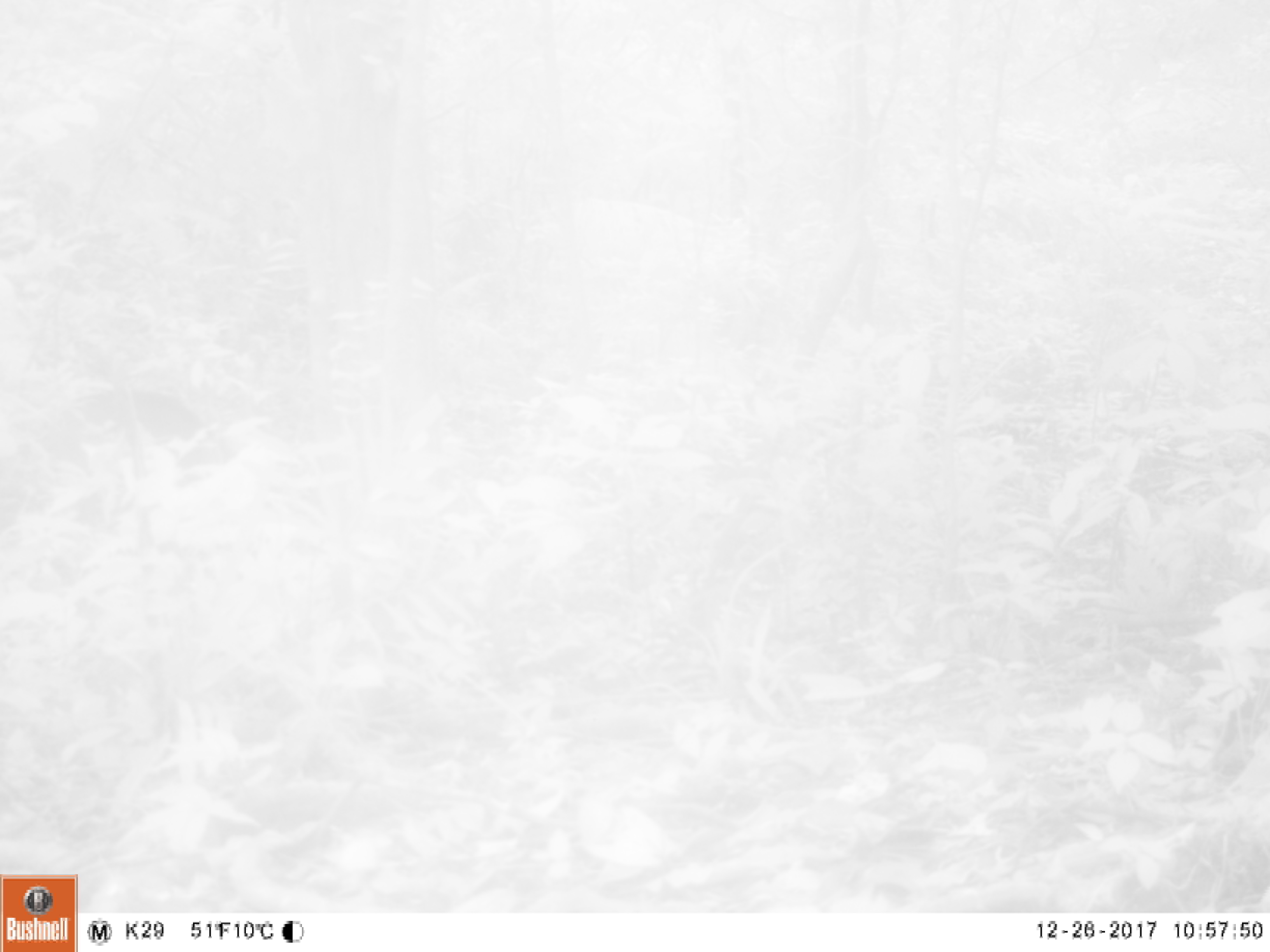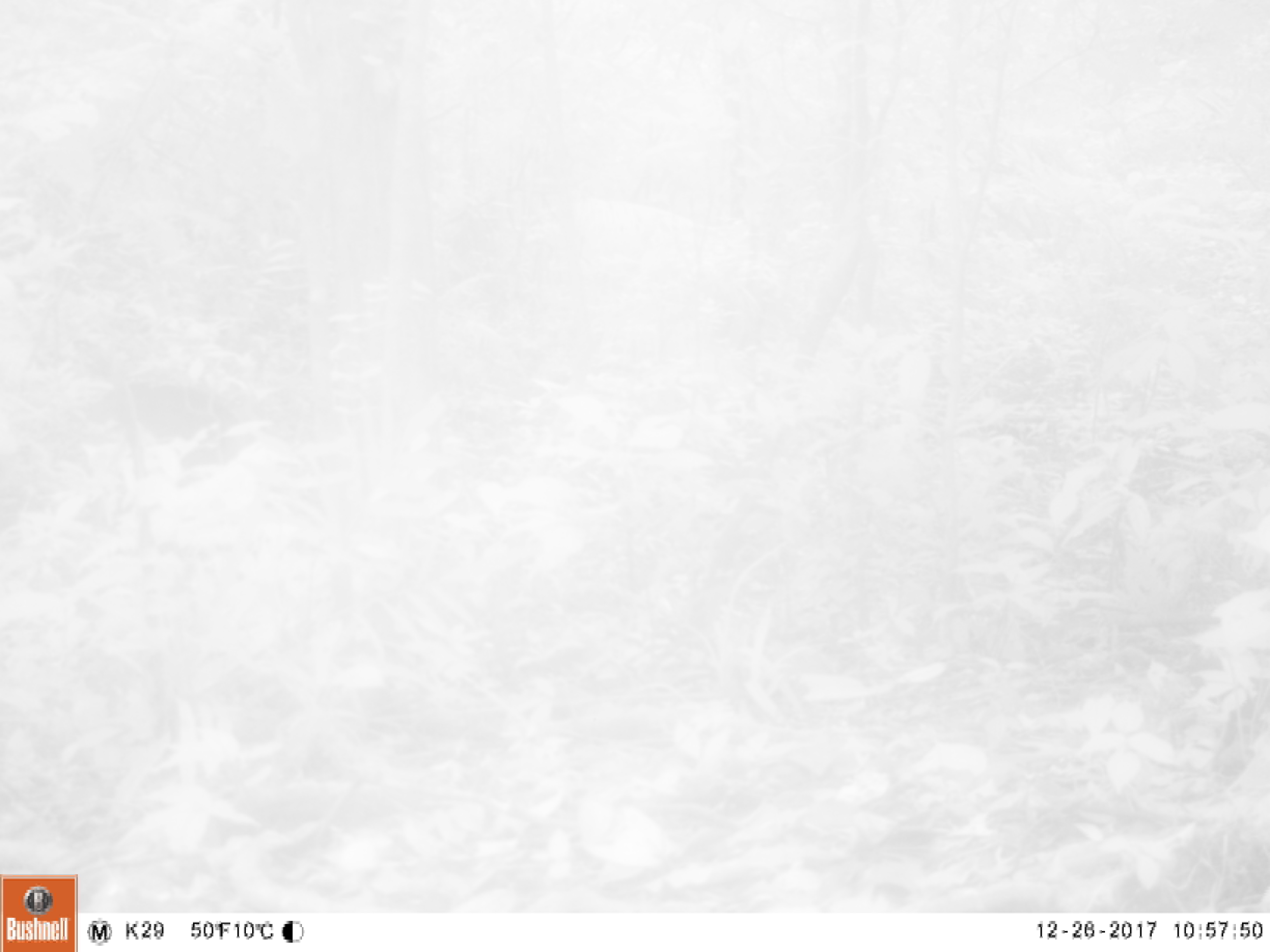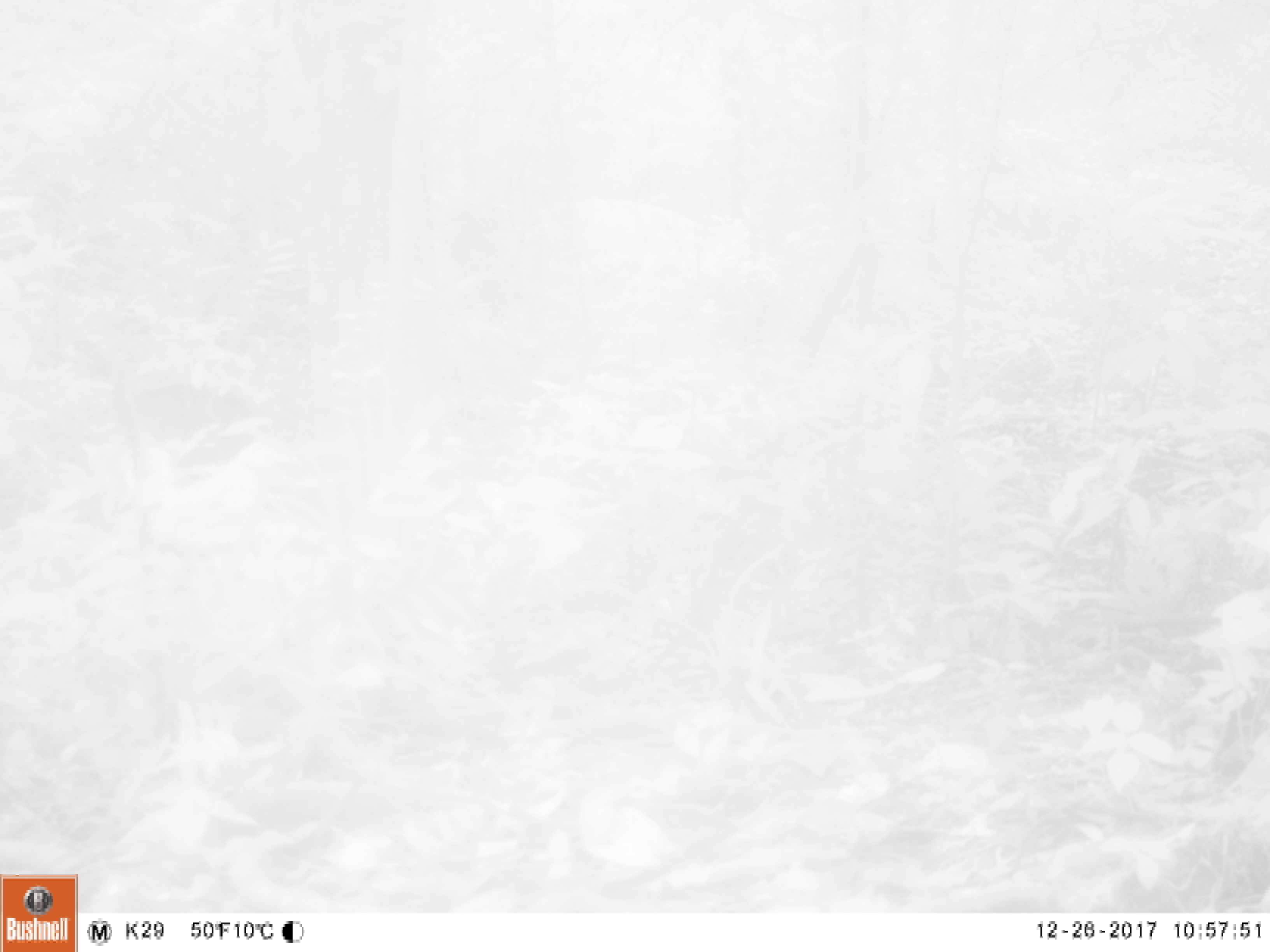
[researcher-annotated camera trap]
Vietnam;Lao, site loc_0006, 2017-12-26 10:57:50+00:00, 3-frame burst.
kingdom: Animalia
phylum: Chordata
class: Mammalia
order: Artiodactyla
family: Suidae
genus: Sus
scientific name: Sus scrofa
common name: eurasian wild pig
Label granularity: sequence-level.